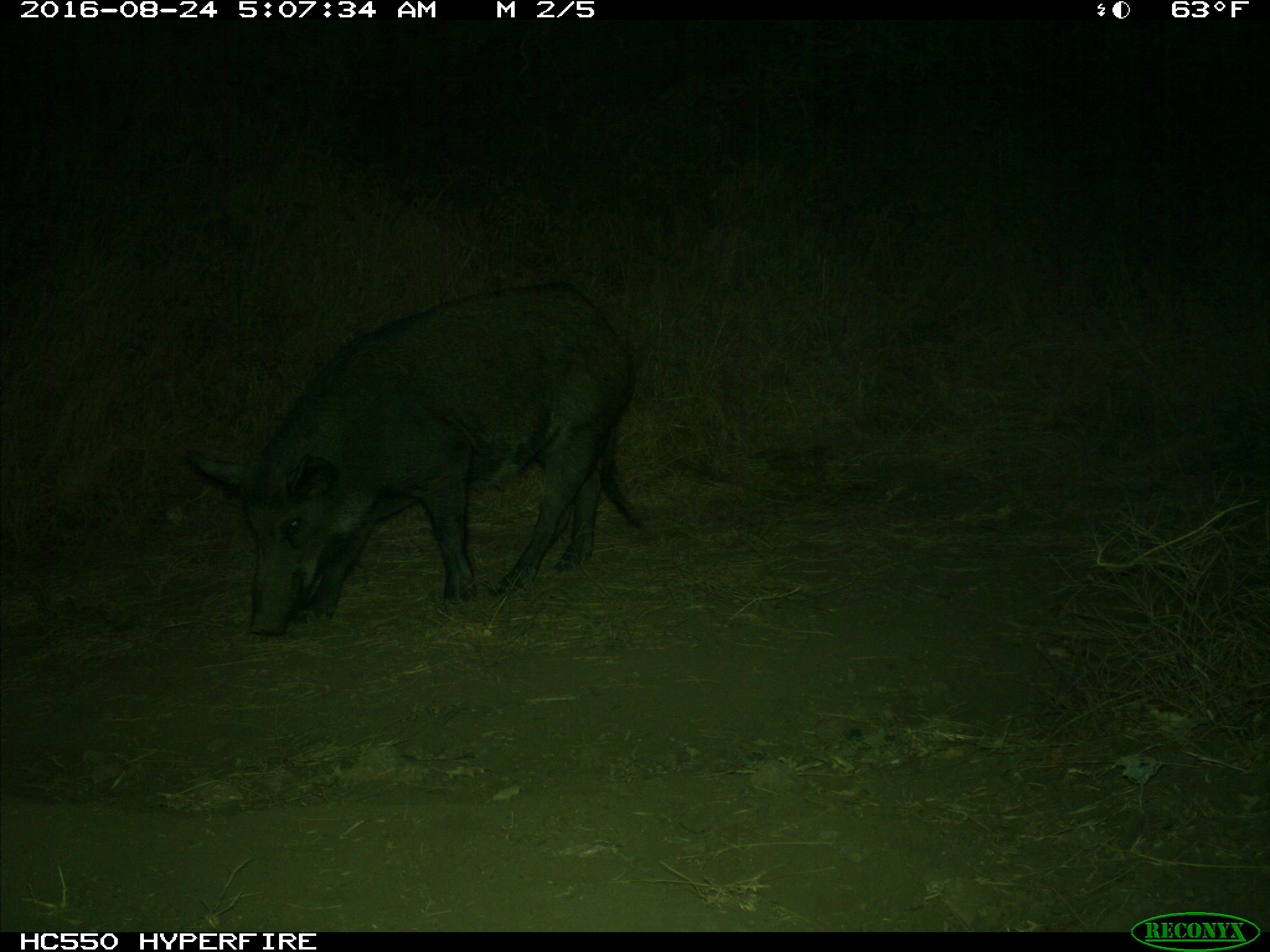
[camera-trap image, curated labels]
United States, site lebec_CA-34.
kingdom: Animalia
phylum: Chordata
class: Mammalia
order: Artiodactyla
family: Suidae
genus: Sus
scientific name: Sus scrofa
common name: wild boar